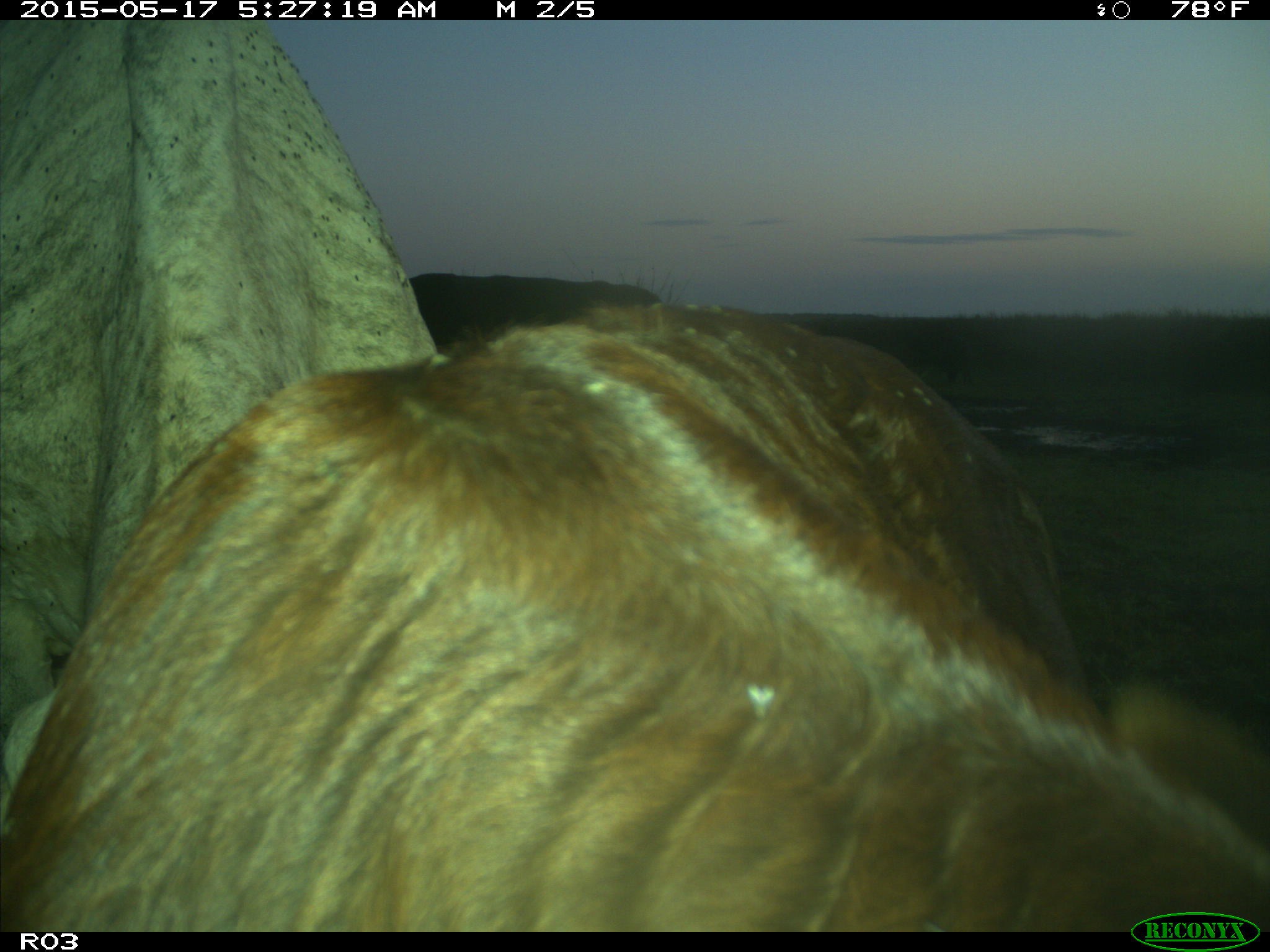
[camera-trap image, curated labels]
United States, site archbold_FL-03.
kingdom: Animalia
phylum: Chordata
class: Mammalia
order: Artiodactyla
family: Bovidae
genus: Bos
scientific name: Bos taurus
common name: domestic cow